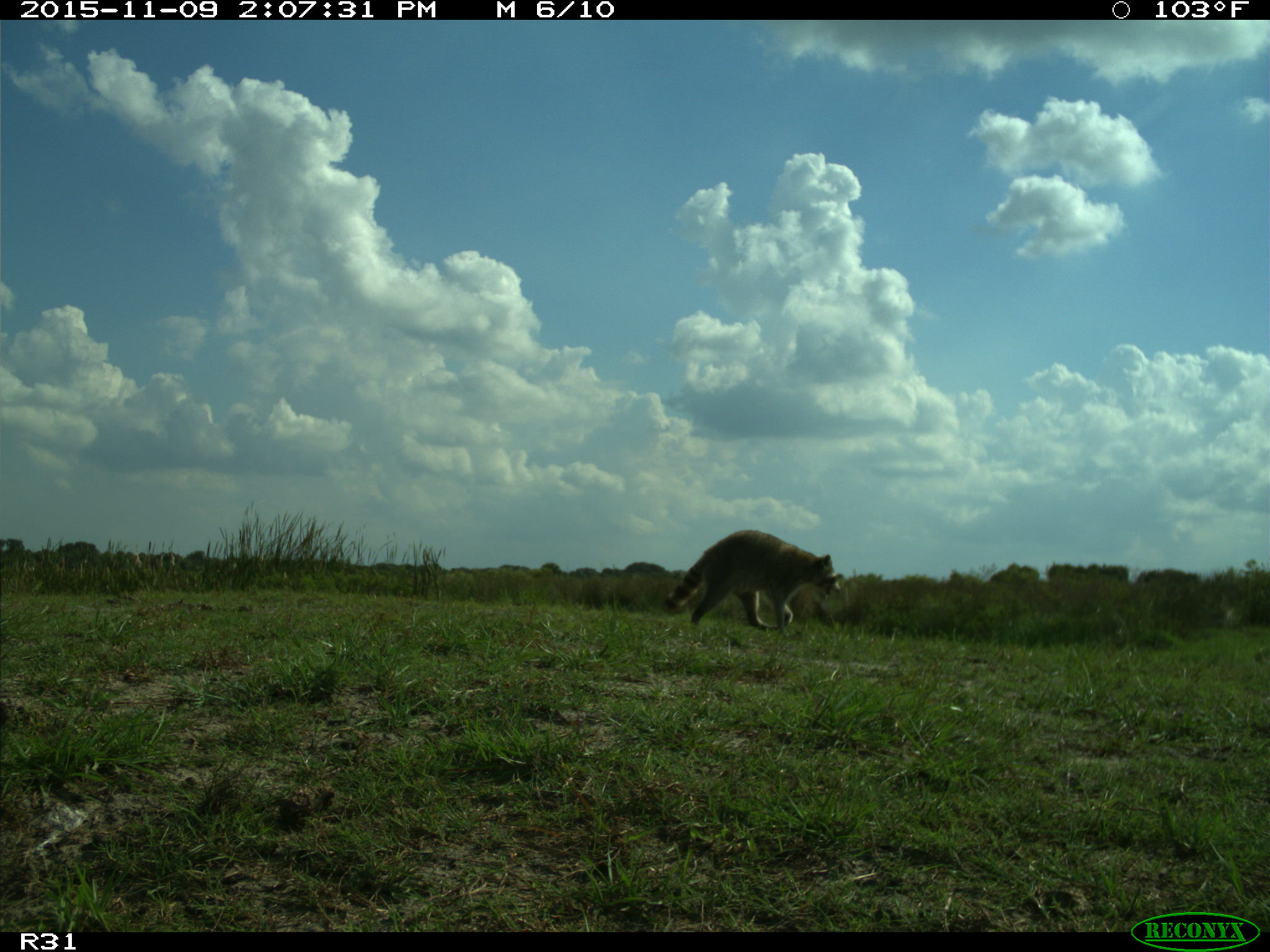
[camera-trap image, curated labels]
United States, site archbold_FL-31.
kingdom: Animalia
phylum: Chordata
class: Mammalia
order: Carnivora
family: Procyonidae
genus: Procyon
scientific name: Procyon lotor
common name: common raccoon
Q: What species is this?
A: Procyon lotor (common raccoon).